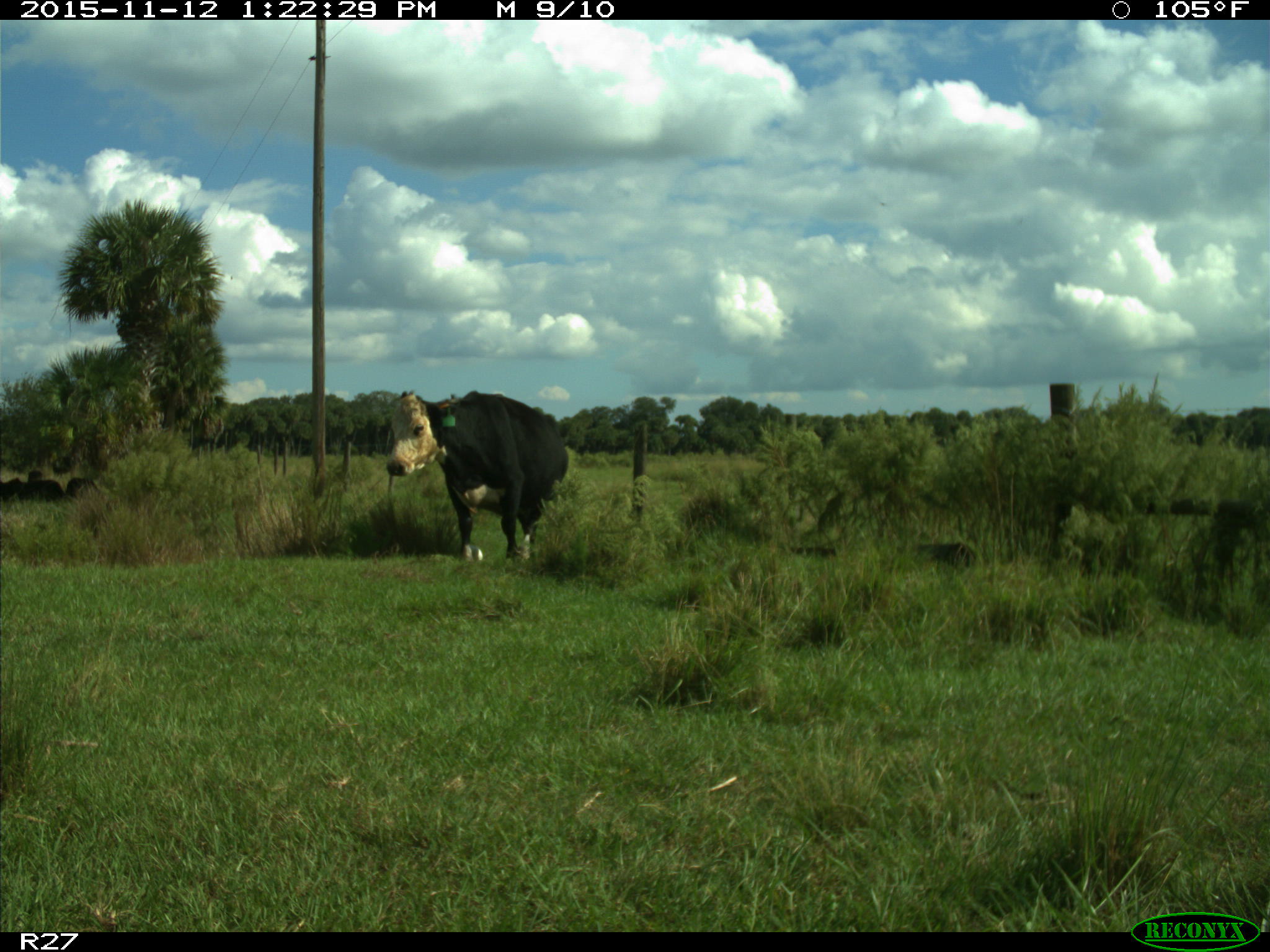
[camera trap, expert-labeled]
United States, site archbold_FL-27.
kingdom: Animalia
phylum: Chordata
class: Mammalia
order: Artiodactyla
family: Bovidae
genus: Bos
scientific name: Bos taurus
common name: domestic cow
Bos taurus (domestic cow).